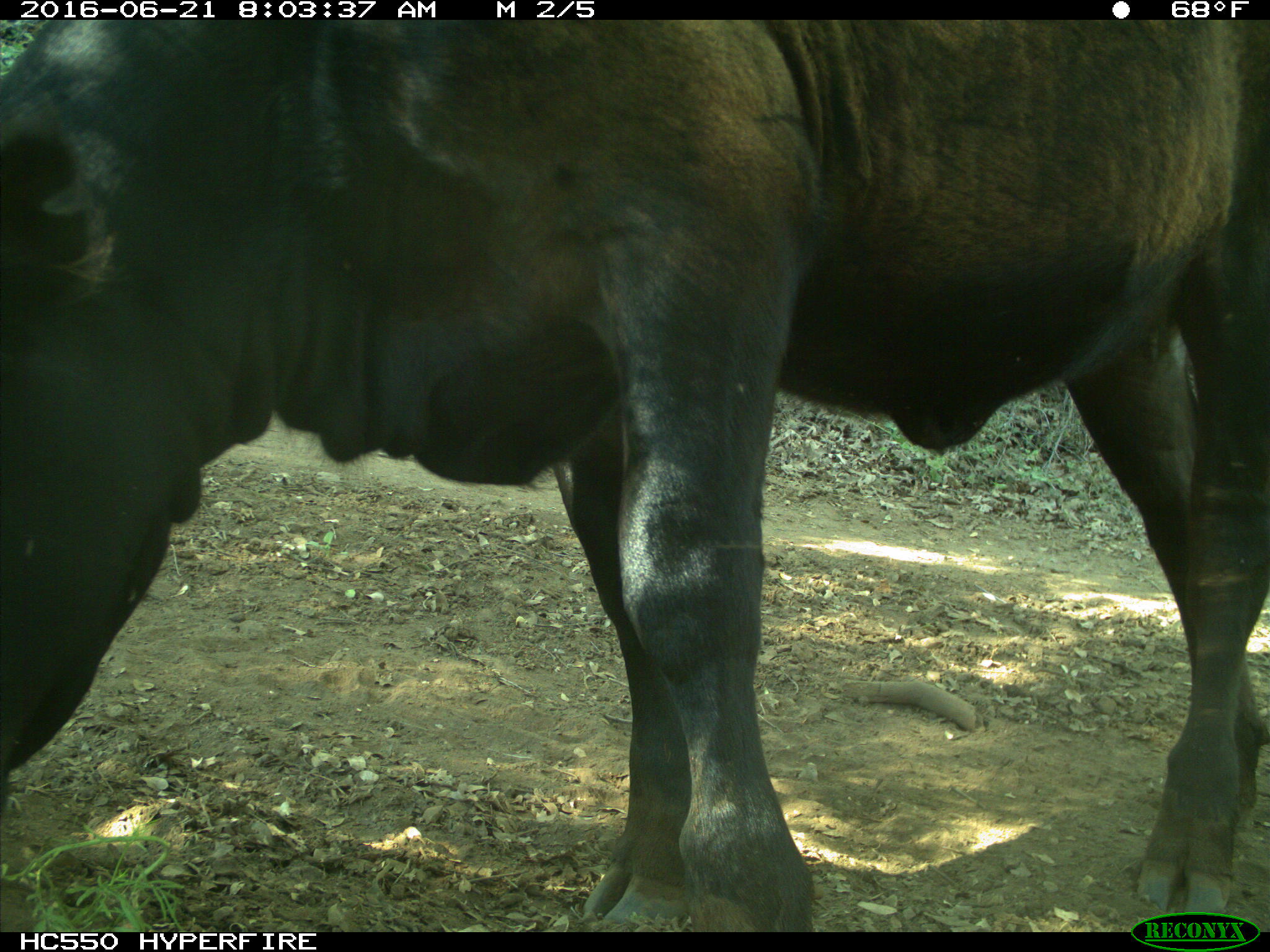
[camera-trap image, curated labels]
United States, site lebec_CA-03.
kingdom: Animalia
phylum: Chordata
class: Mammalia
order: Artiodactyla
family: Bovidae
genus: Bos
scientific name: Bos taurus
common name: domestic cow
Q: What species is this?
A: Bos taurus (domestic cow).